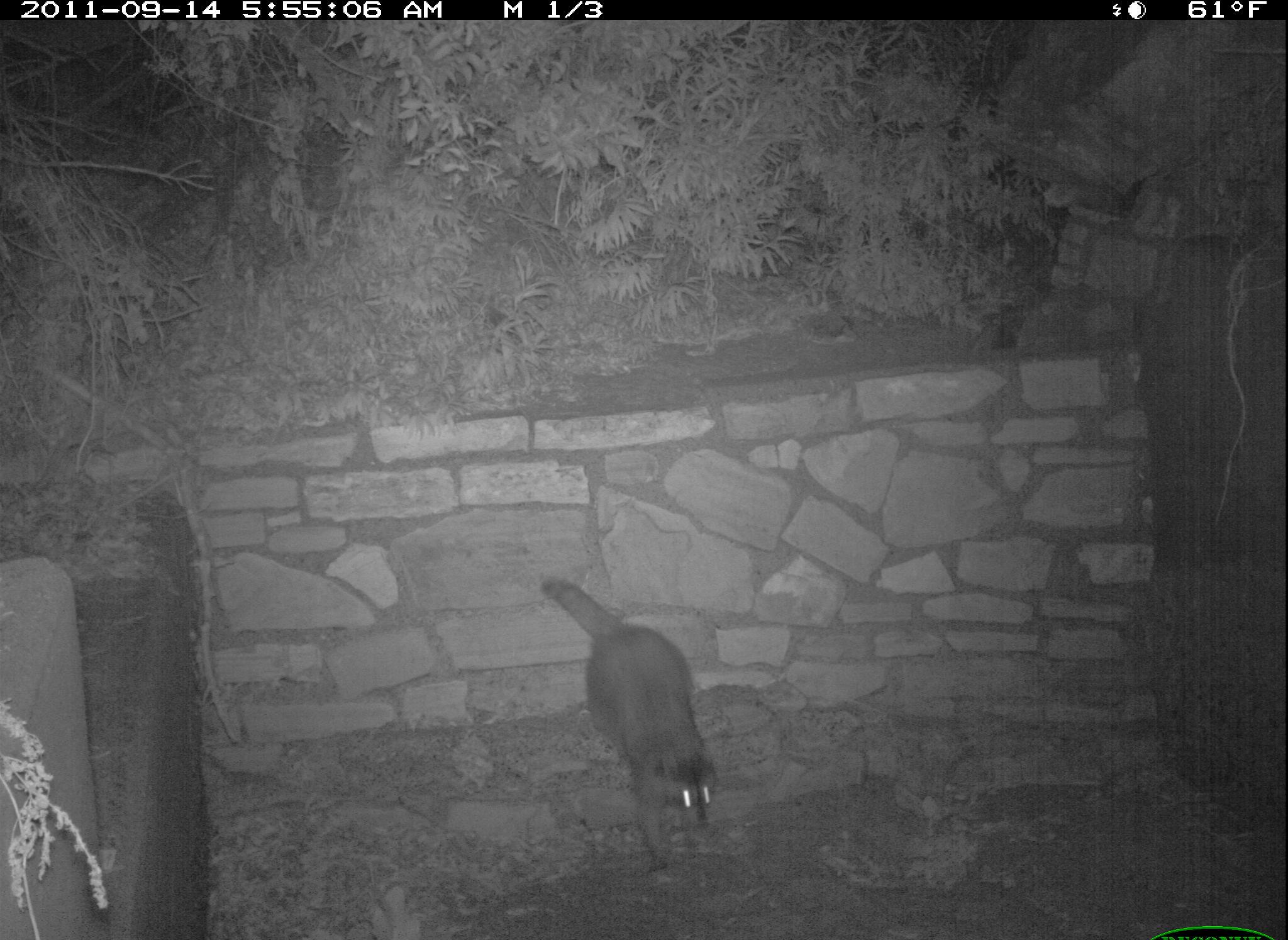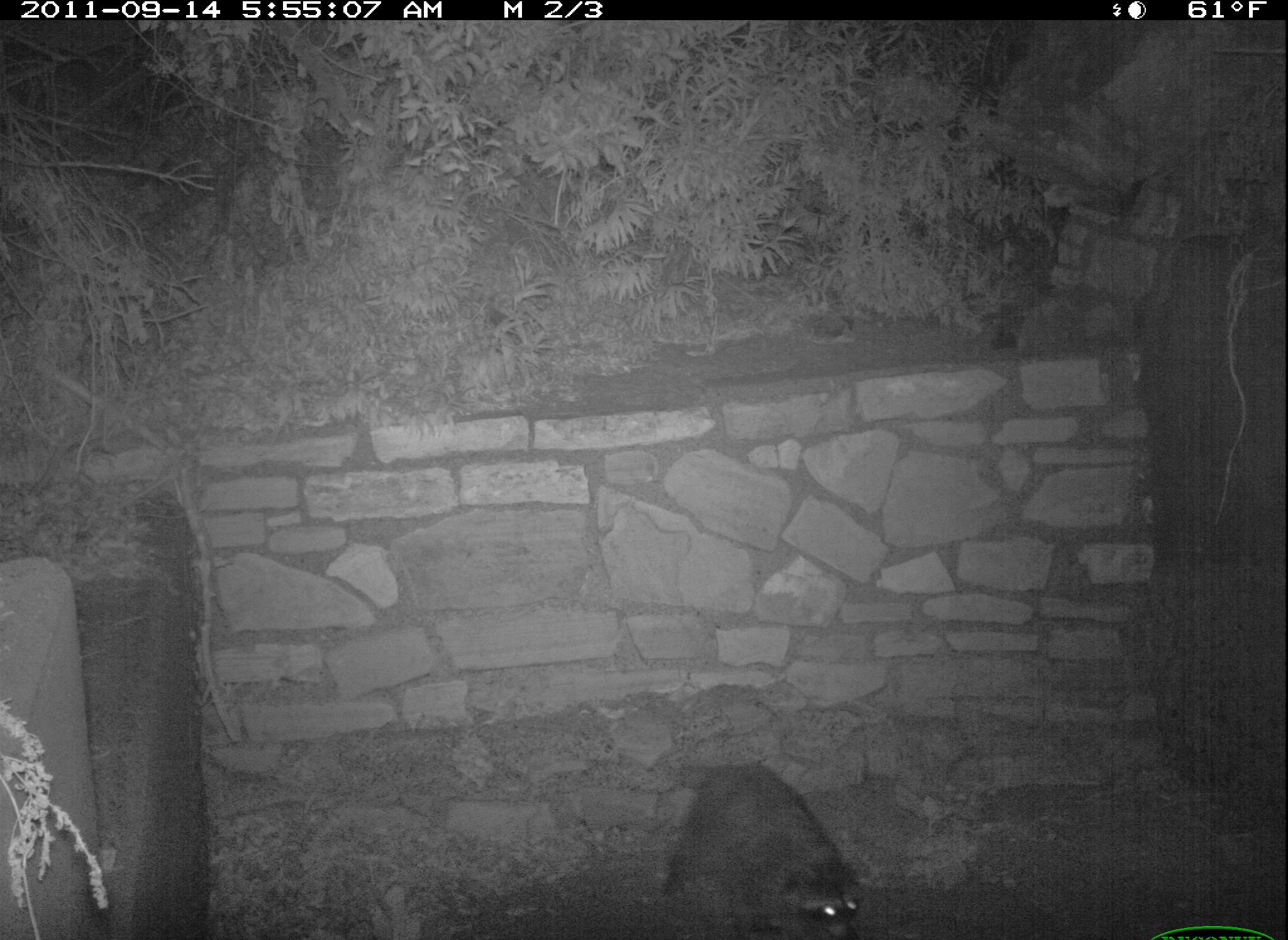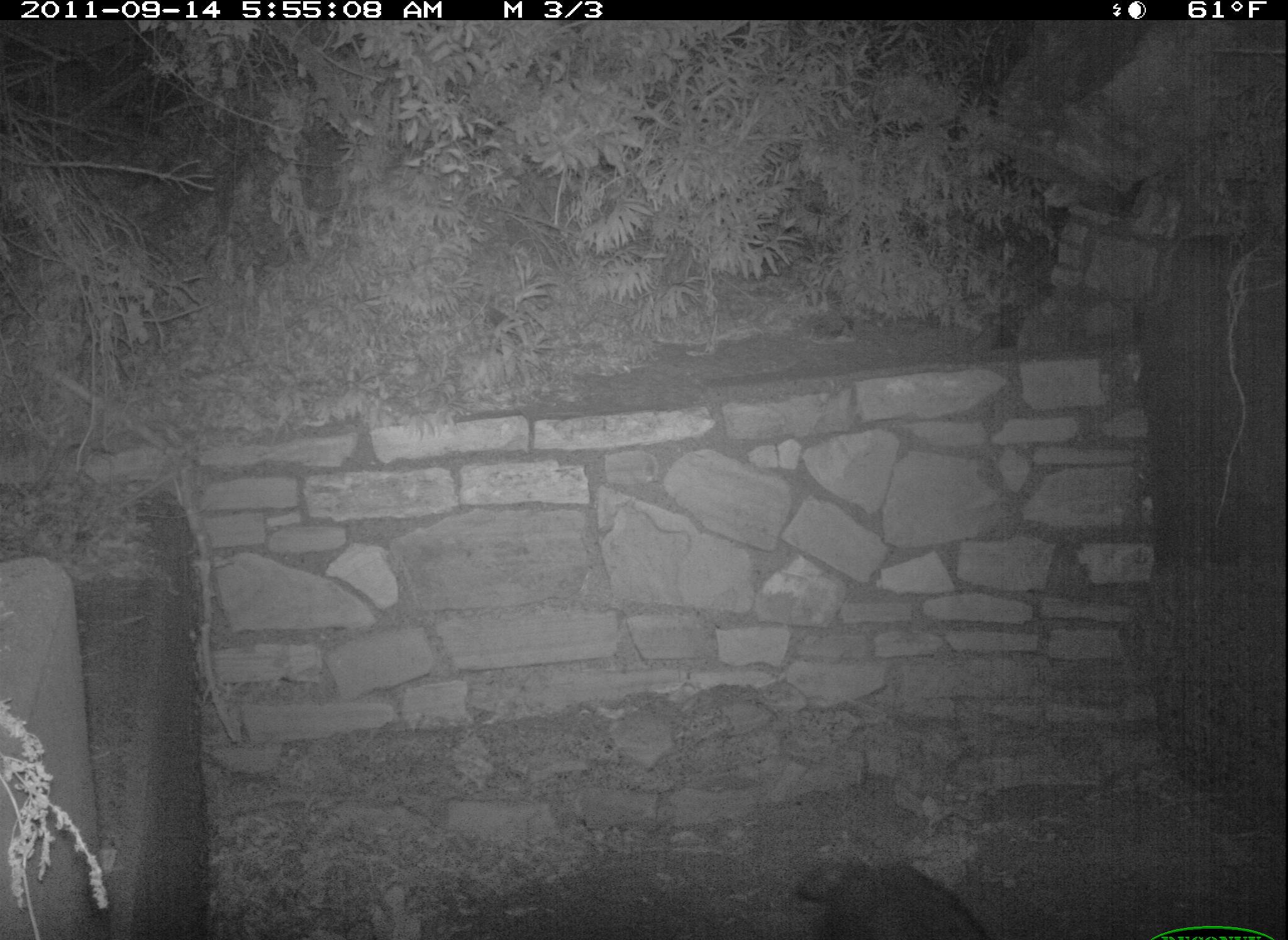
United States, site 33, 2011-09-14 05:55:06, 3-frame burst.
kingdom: Animalia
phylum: Chordata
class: Mammalia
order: Carnivora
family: Procyonidae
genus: Procyon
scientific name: Procyon lotor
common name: raccoon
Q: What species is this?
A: Raccoon (Procyon lotor).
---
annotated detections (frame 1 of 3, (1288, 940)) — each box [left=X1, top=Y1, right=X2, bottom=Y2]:
raccoon: [left=523, top=557, right=747, bottom=905]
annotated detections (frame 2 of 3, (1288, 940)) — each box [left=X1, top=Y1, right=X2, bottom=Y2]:
raccoon: [left=646, top=723, right=918, bottom=940]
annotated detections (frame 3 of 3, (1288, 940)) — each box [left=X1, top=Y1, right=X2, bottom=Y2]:
raccoon: [left=776, top=812, right=1032, bottom=940]